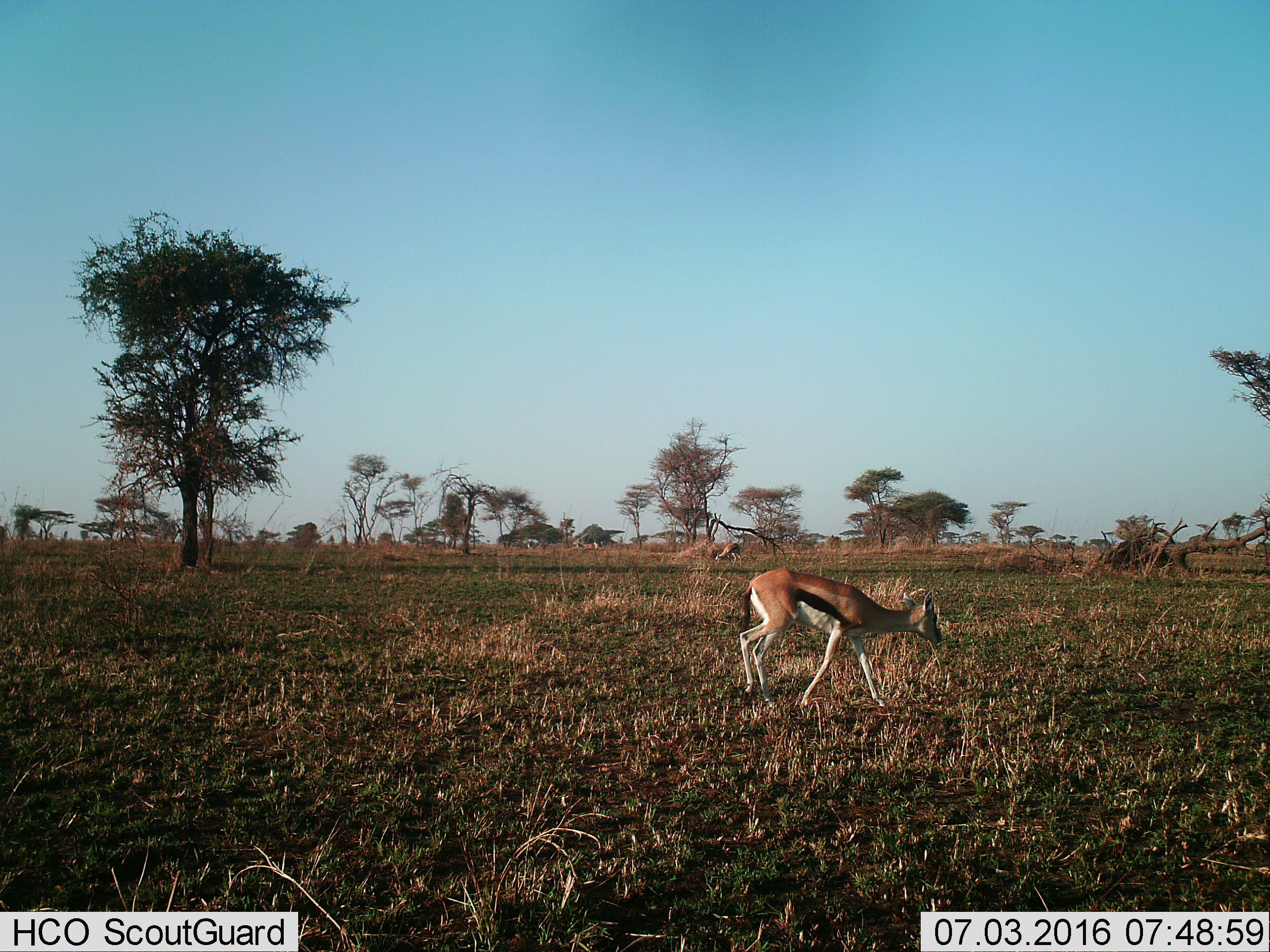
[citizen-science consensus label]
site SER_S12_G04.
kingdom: Animalia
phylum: Chordata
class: Mammalia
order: Artiodactyla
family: Bovidae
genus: Eudorcas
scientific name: Eudorcas thomsonii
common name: thomson's gazelle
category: gazellethomsons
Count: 2.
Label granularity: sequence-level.